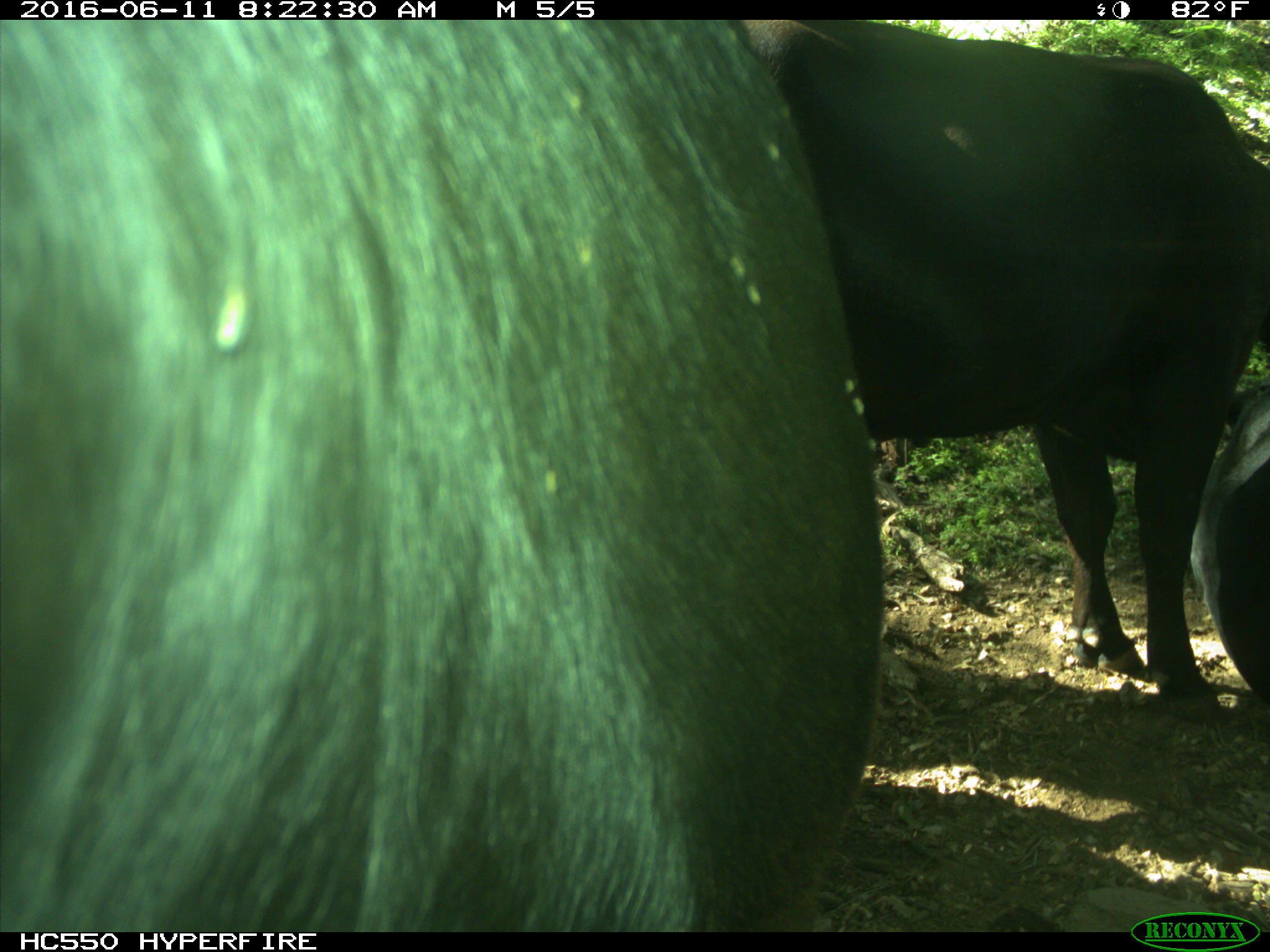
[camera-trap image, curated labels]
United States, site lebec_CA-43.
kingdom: Animalia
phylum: Chordata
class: Mammalia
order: Artiodactyla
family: Bovidae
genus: Bos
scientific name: Bos taurus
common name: domestic cow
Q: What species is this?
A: Bos taurus (domestic cow).